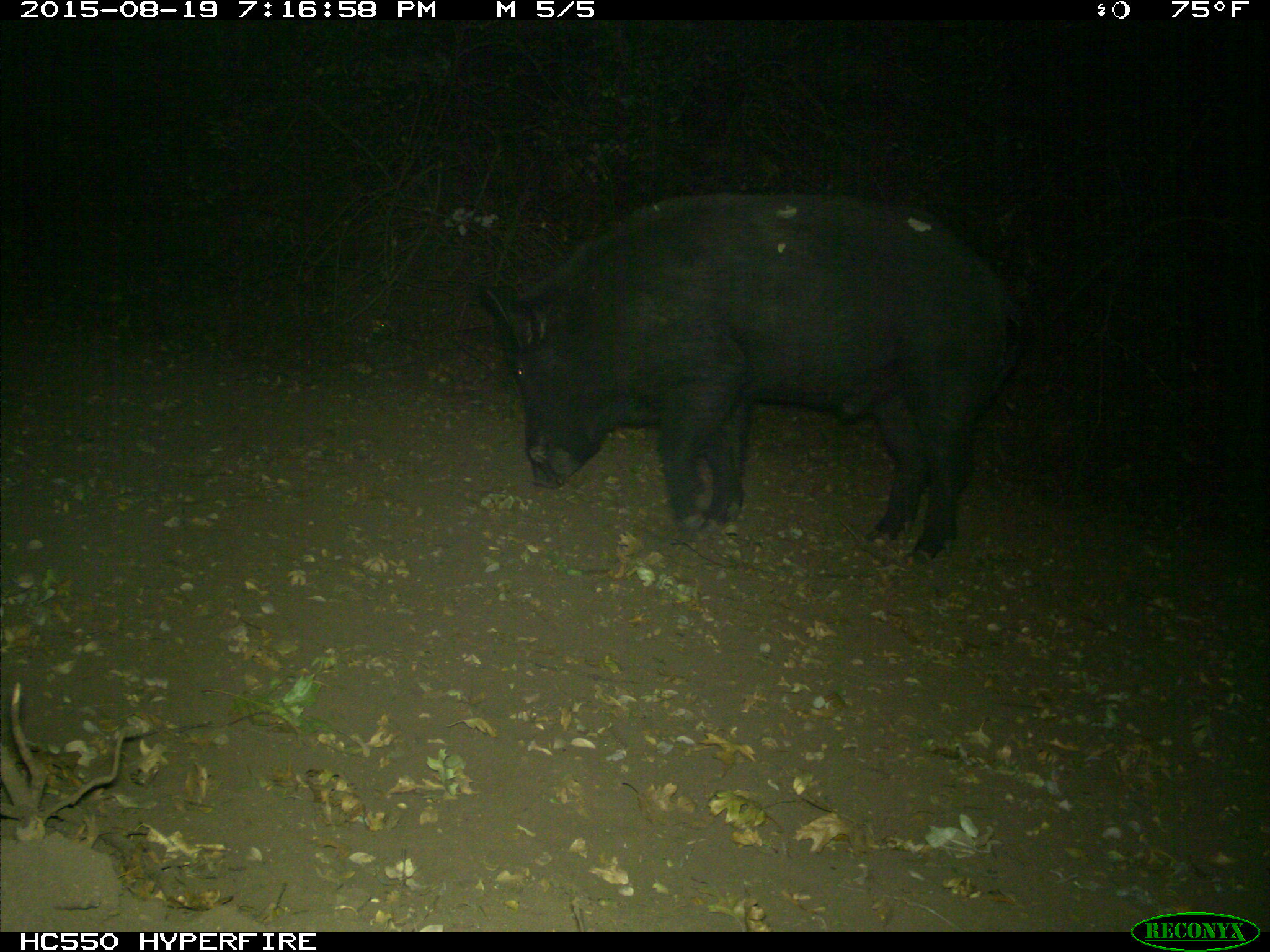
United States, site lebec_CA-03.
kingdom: Animalia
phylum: Chordata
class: Mammalia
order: Artiodactyla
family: Suidae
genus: Sus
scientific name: Sus scrofa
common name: wild boar